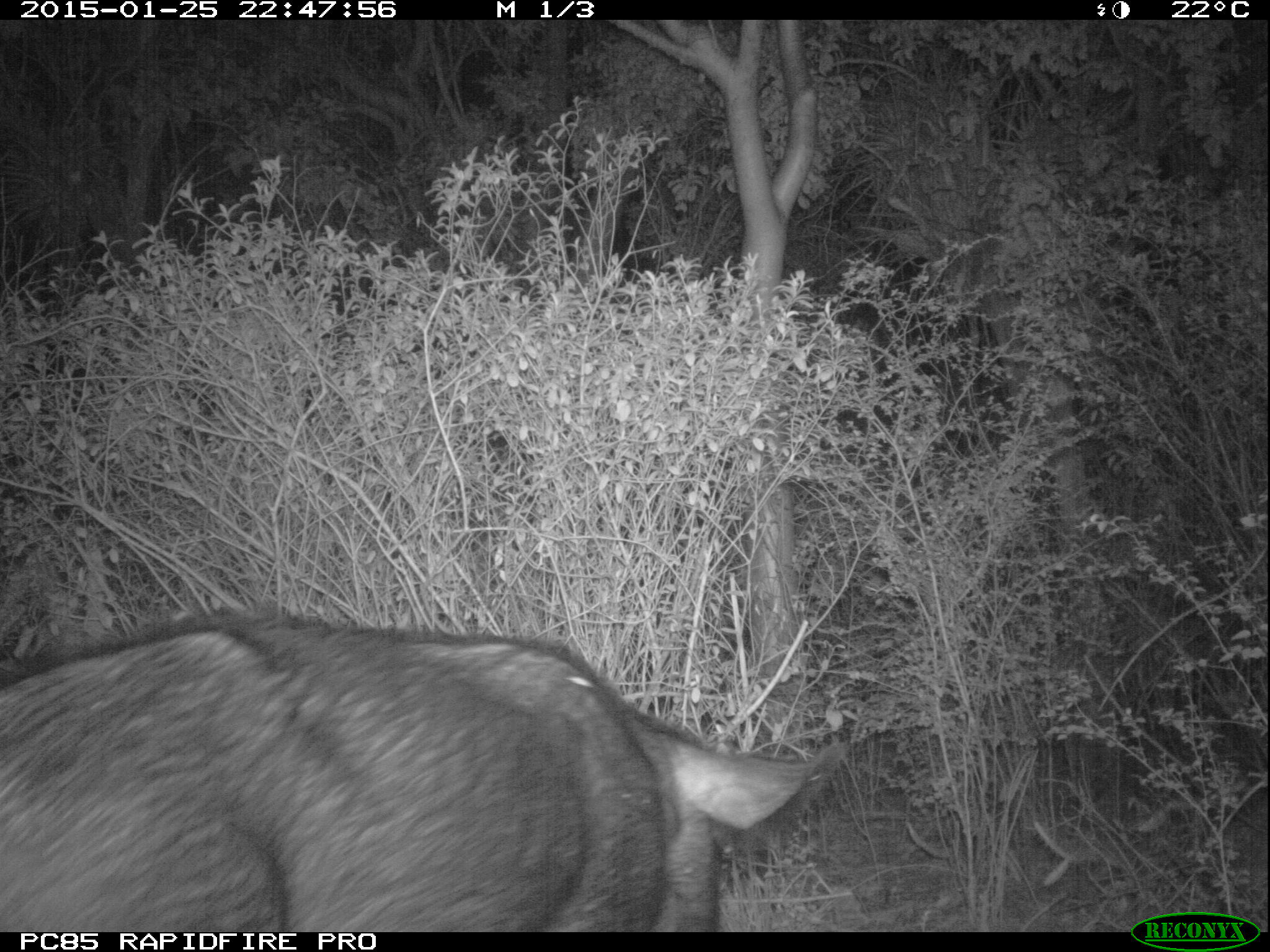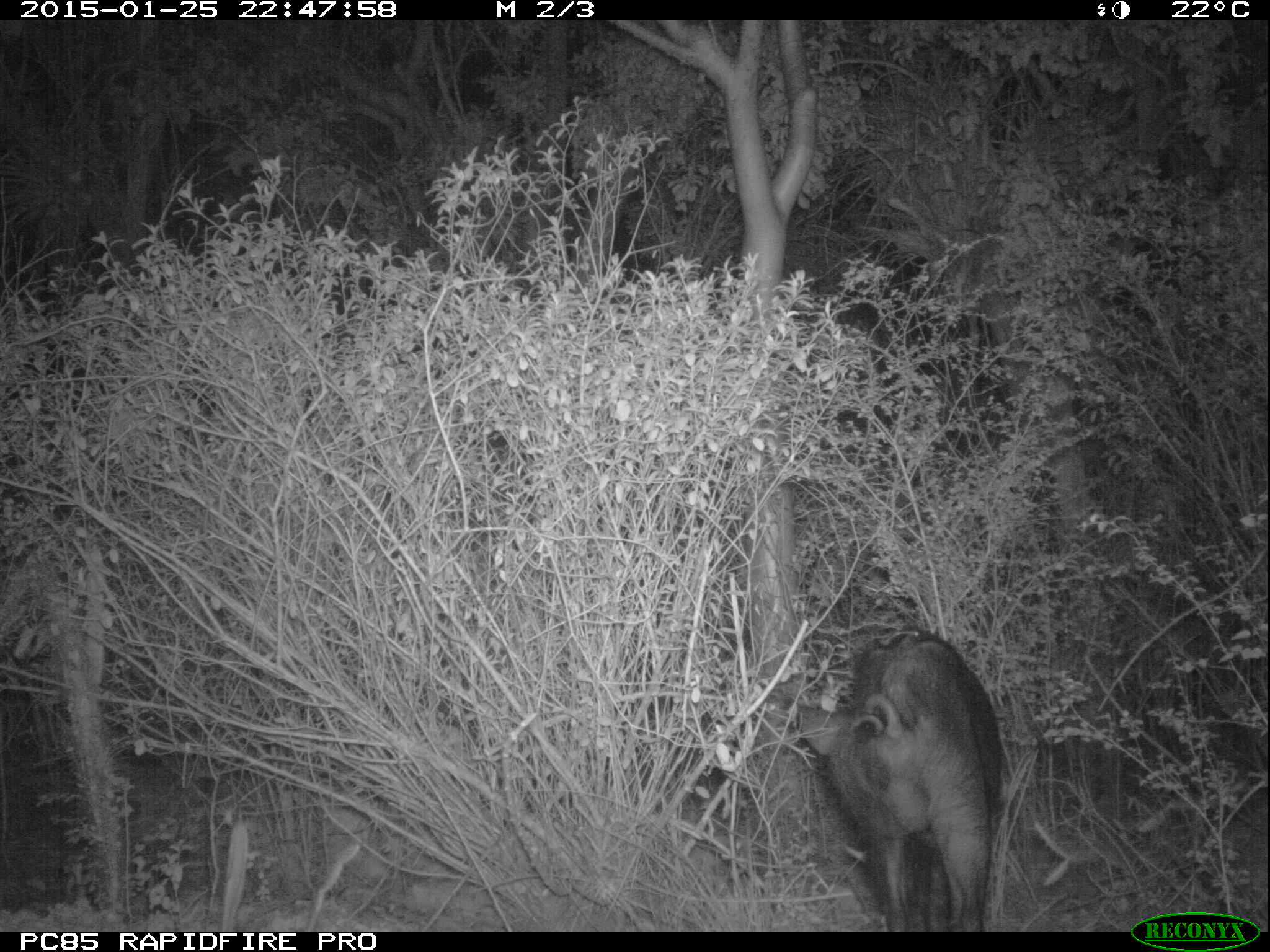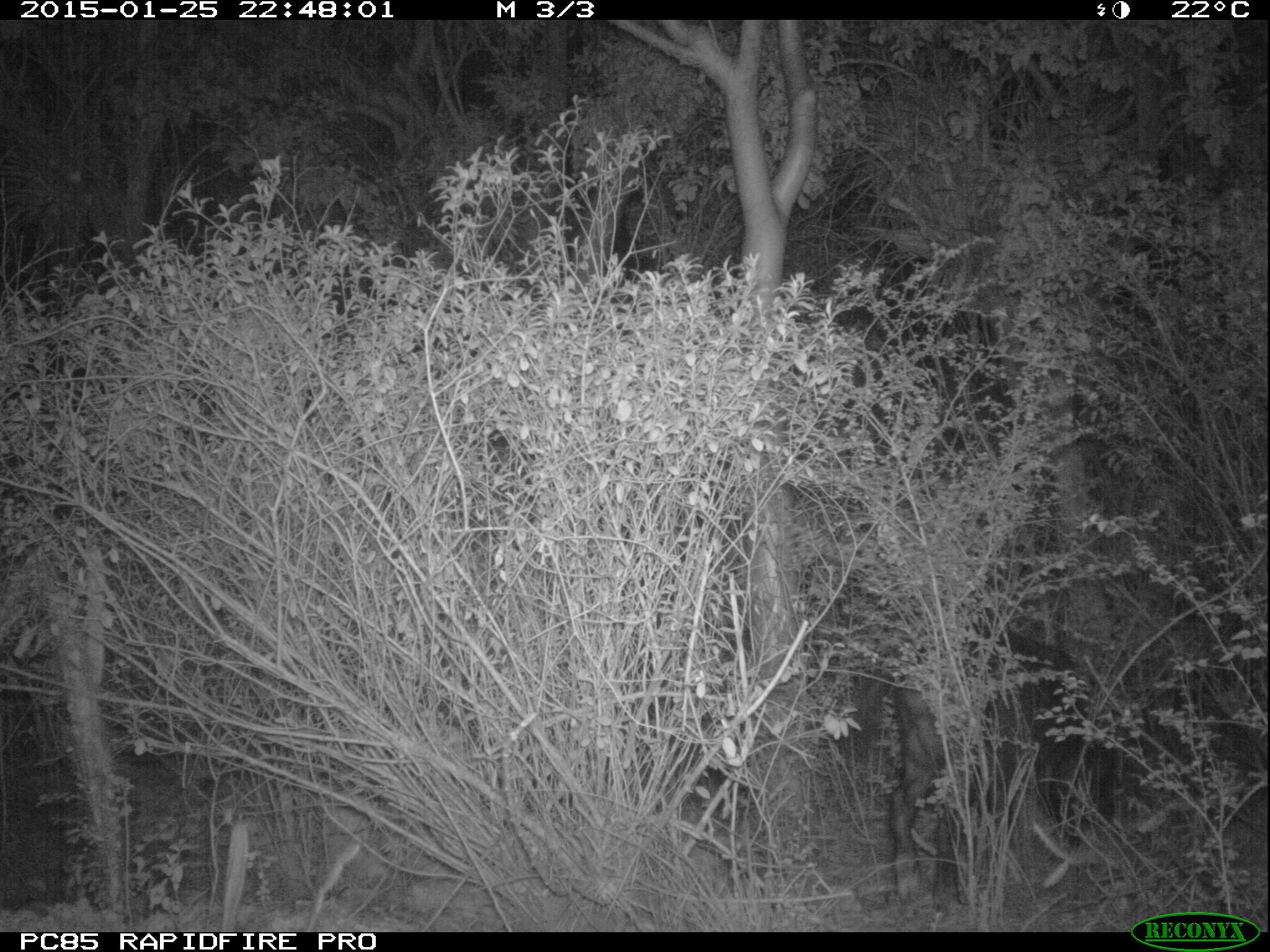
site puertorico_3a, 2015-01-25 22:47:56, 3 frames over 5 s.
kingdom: Animalia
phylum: Chordata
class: Mammalia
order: Artiodactyla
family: Suidae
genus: Sus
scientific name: Sus scrofa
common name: pig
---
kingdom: Animalia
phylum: Chordata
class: Mammalia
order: Artiodactyla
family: Bovidae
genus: Capra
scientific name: Capra hircus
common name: goat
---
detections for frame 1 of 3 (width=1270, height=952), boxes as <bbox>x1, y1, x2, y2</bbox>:
pig: <bbox>0, 613, 835, 935</bbox>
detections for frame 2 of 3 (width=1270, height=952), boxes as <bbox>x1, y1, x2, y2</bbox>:
pig: <bbox>791, 627, 1006, 932</bbox>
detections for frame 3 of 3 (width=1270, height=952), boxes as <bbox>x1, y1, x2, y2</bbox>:
goat: <bbox>878, 640, 1108, 907</bbox>